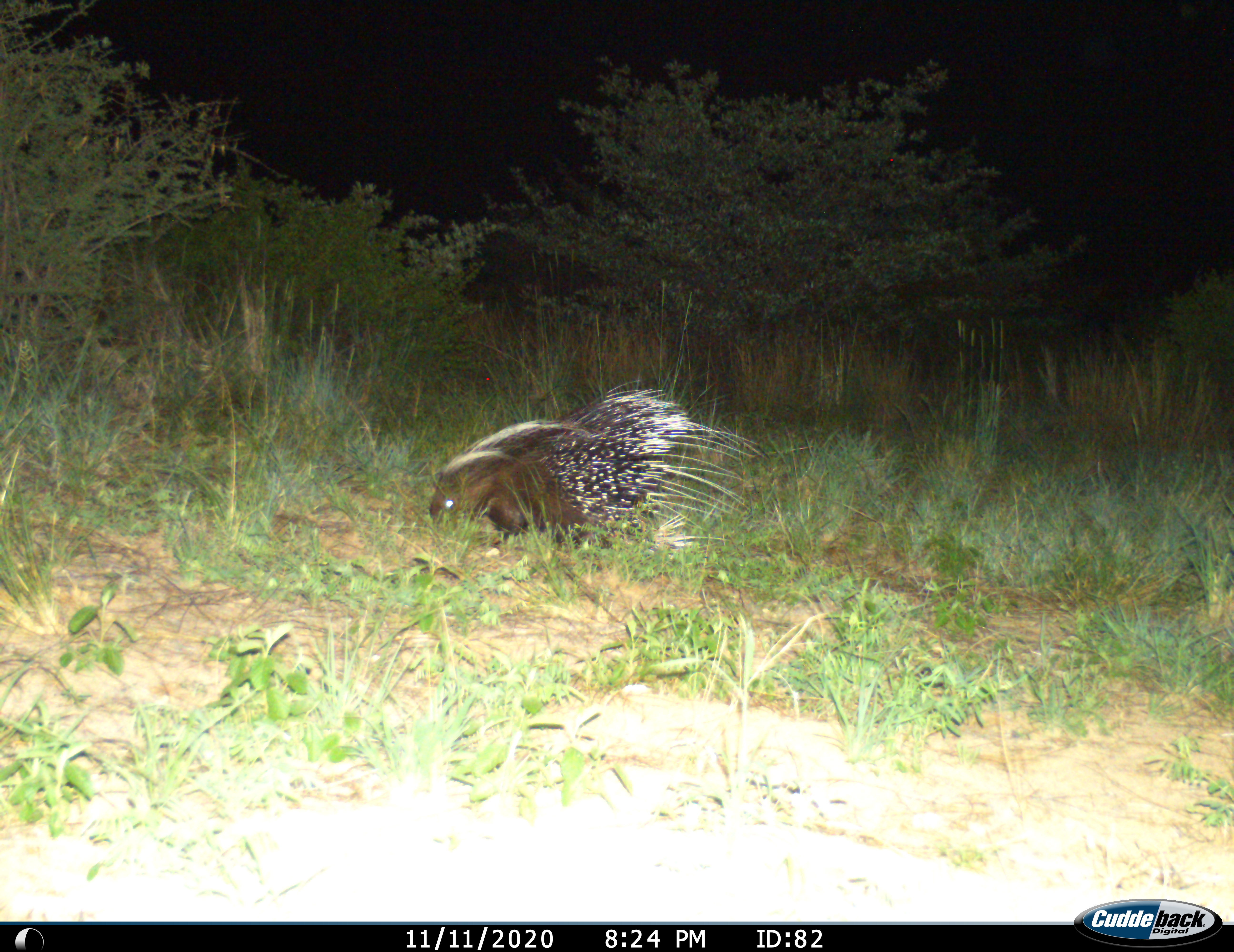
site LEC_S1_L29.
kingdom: Animalia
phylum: Chordata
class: Mammalia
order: Rodentia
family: Hystricidae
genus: Hystrix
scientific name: Hystrix cristata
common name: crested porcupine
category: porcupine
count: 1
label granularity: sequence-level